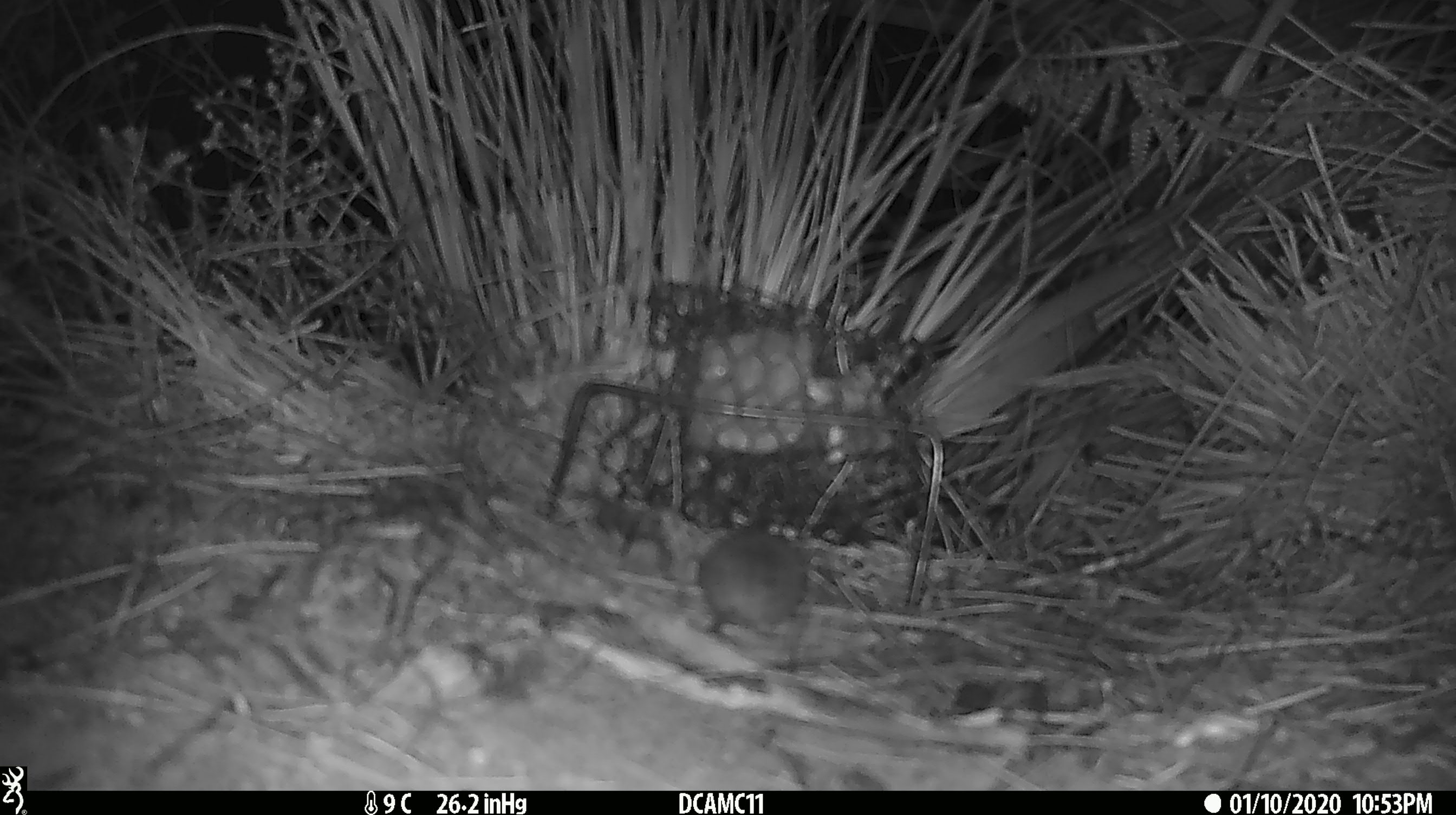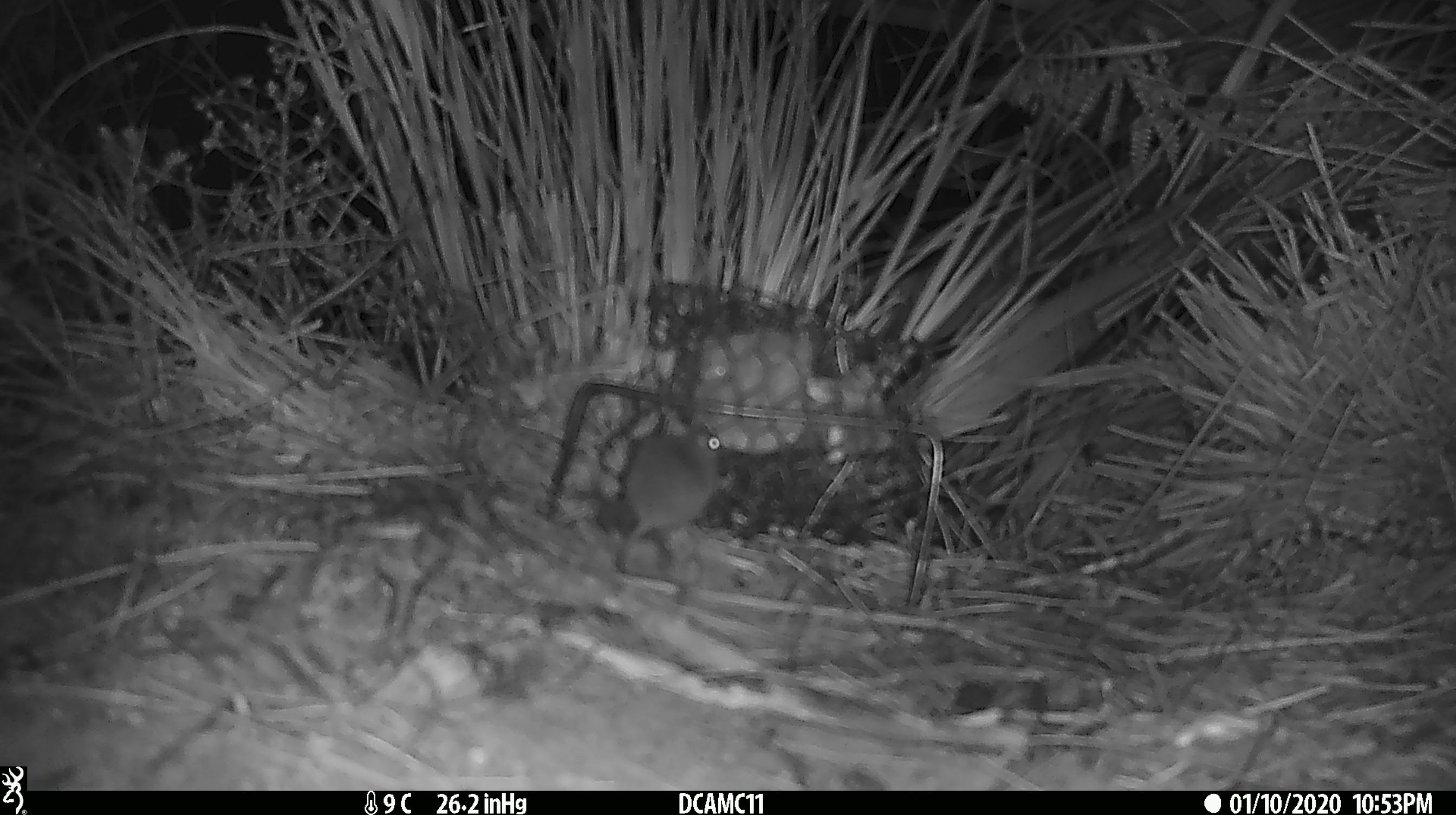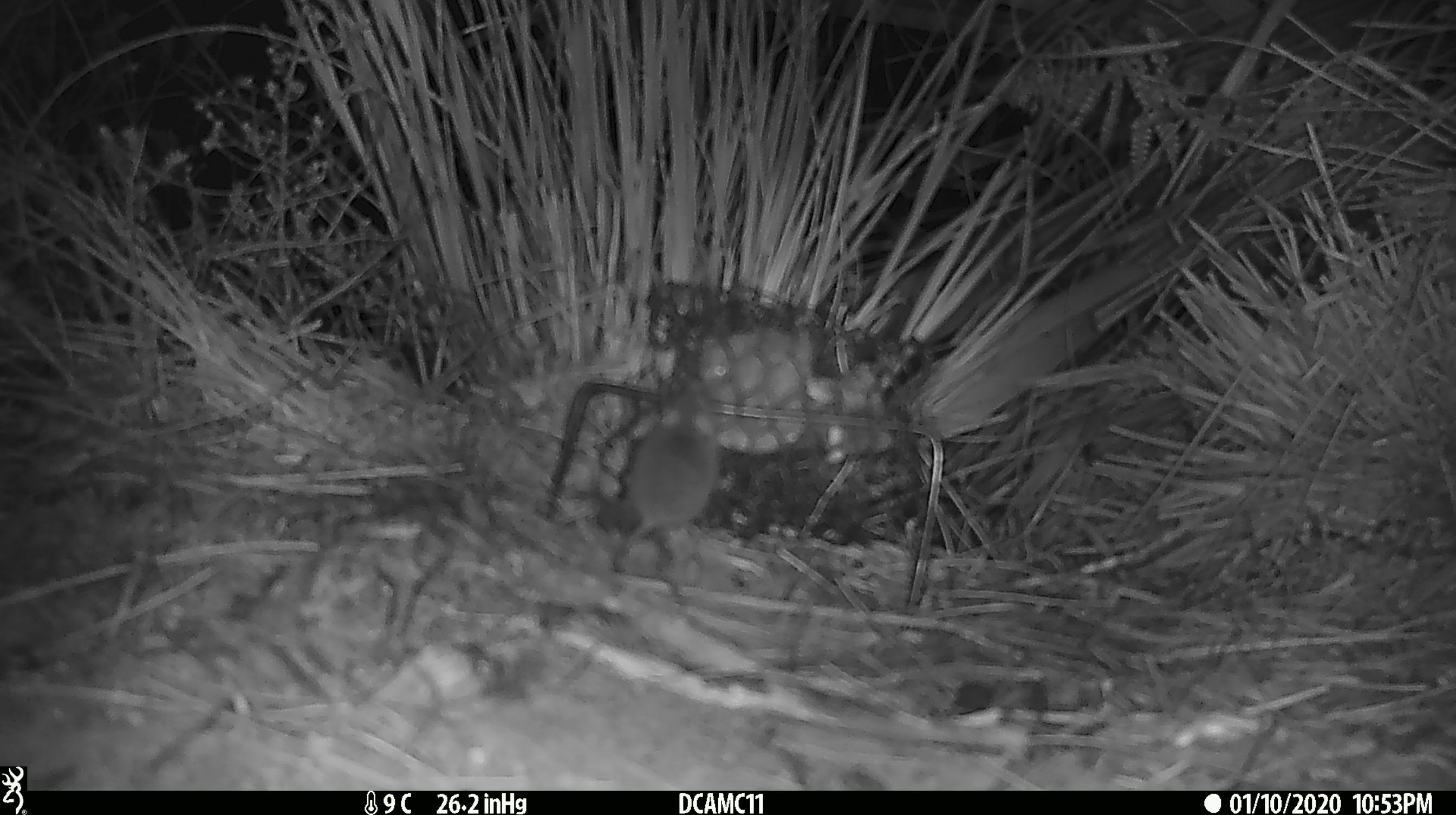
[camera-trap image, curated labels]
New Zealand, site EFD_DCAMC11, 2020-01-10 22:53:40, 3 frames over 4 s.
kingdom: Animalia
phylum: Chordata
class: Mammalia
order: Rodentia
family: Muridae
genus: Mus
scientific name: Mus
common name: mouse